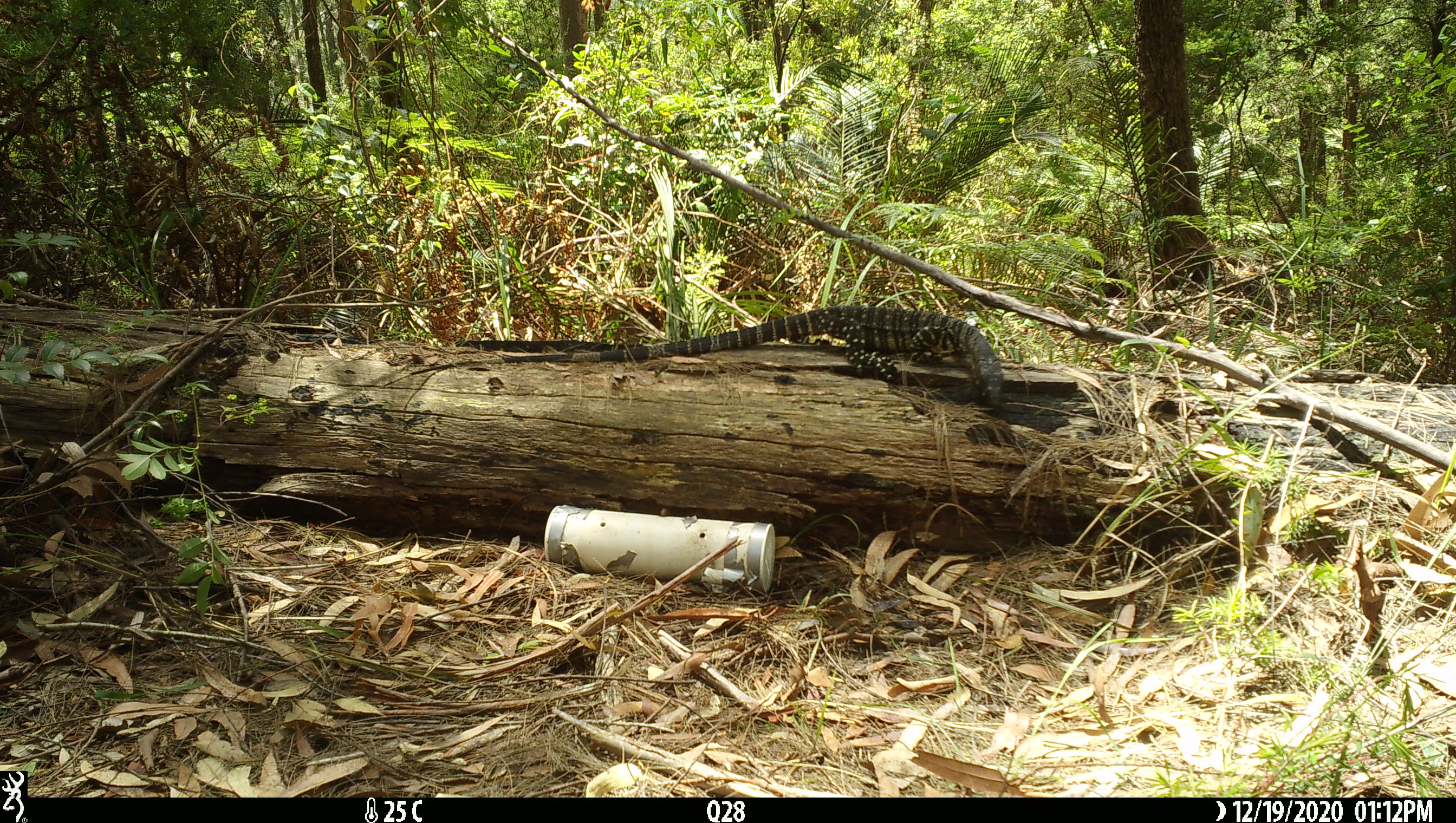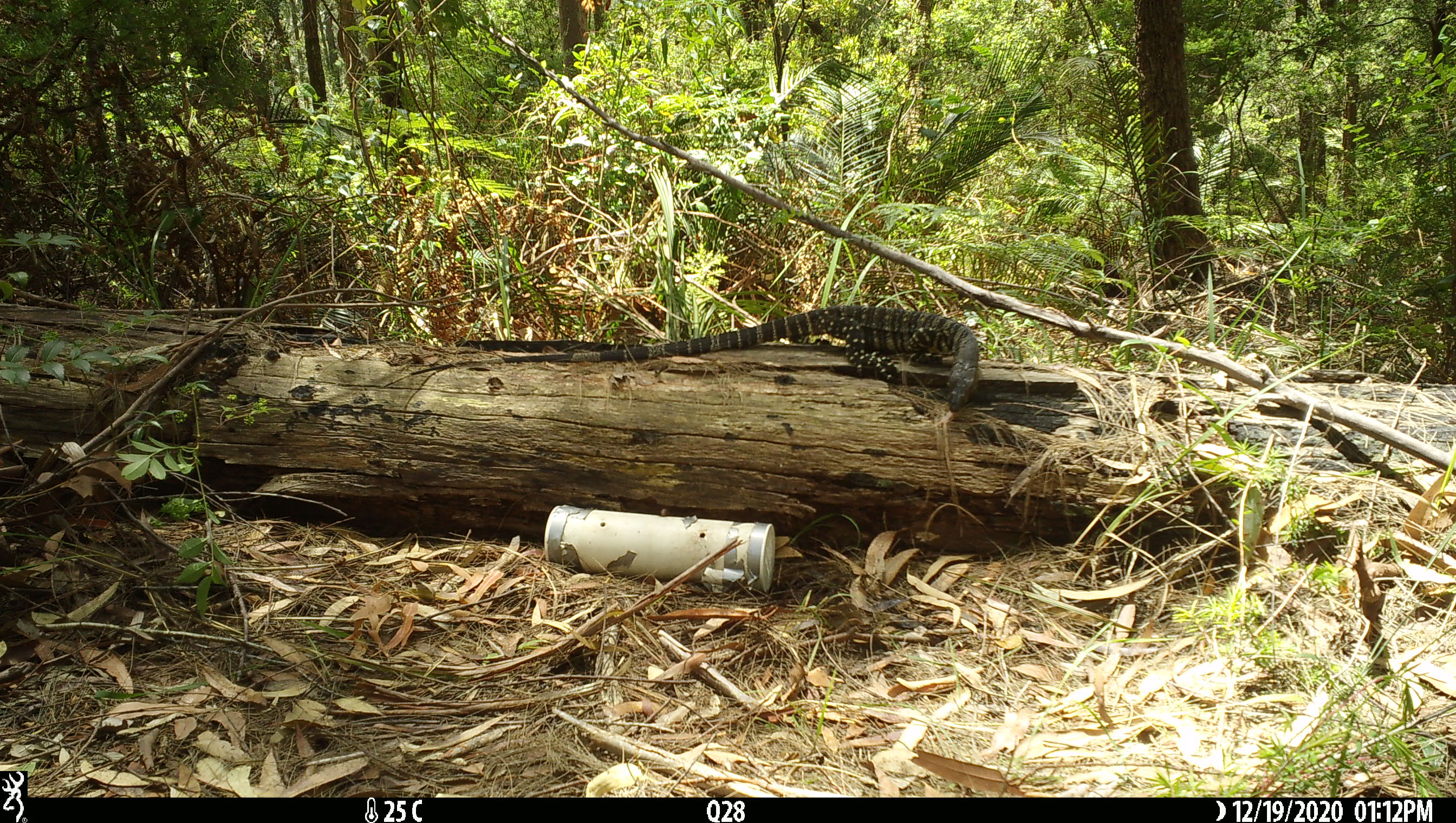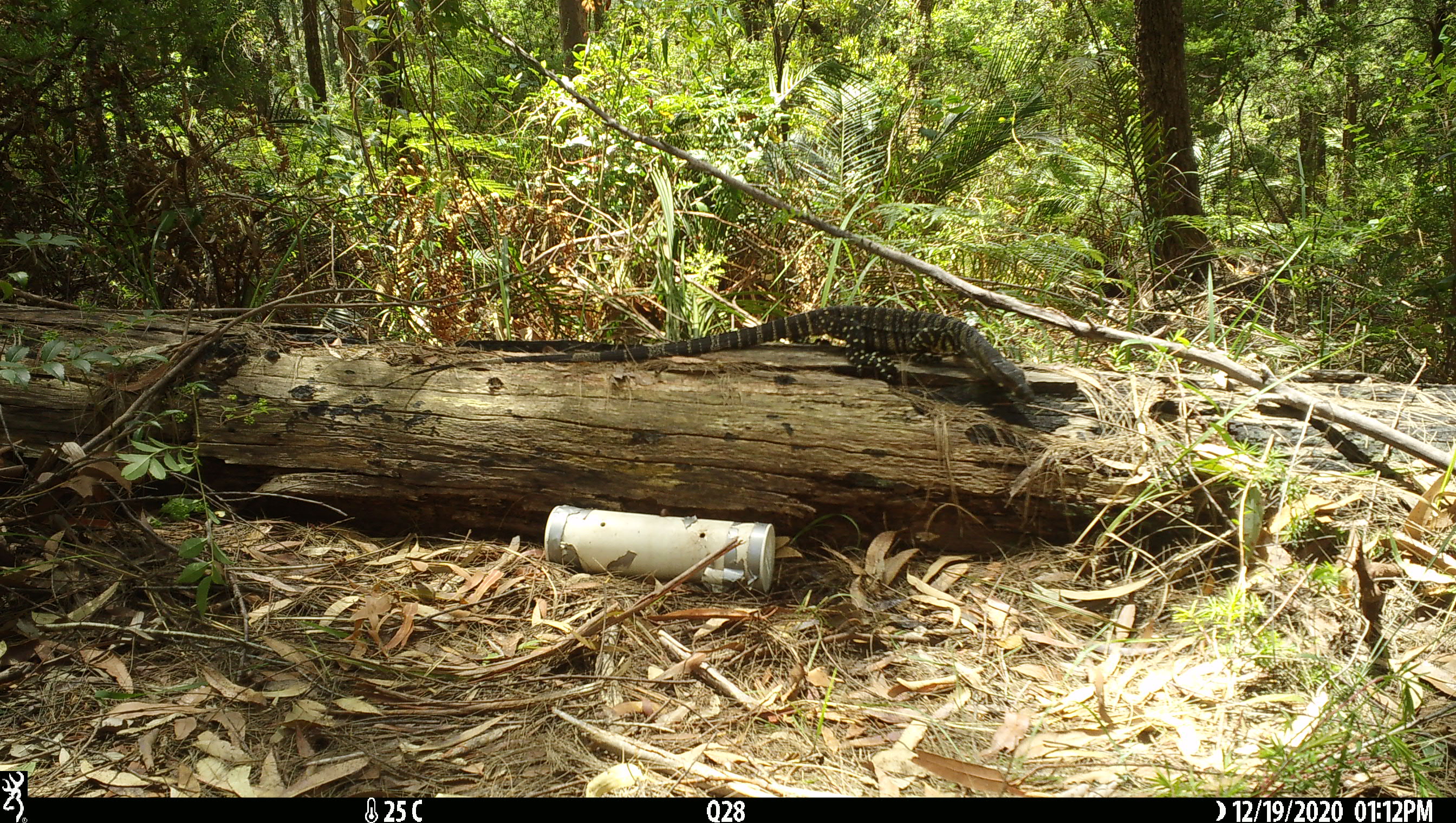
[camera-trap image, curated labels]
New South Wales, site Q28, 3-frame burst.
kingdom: Animalia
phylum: Chordata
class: Reptilia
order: Squamata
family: Varanidae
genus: Varanus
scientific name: Varanus varius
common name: lace monitor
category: goanna